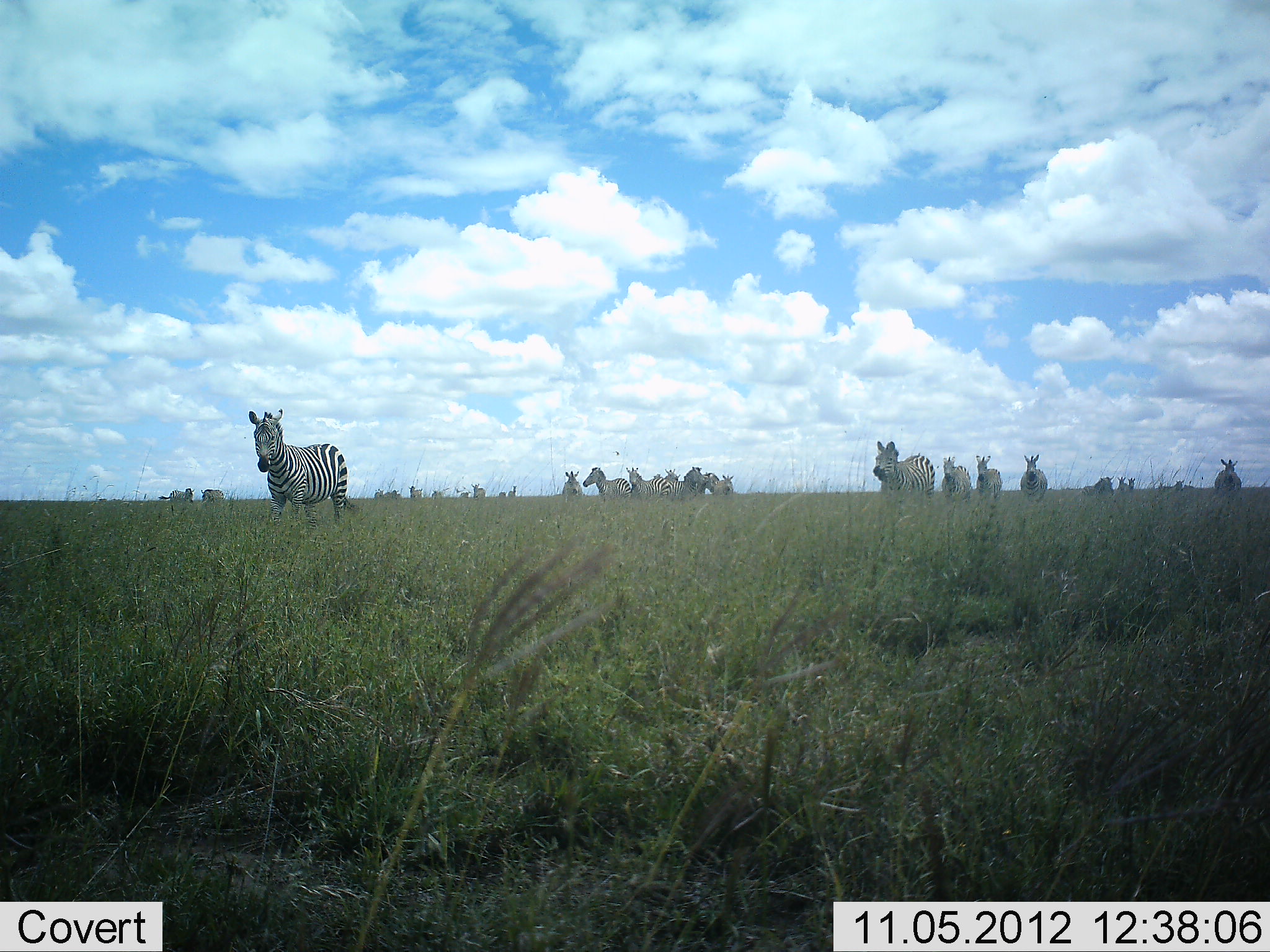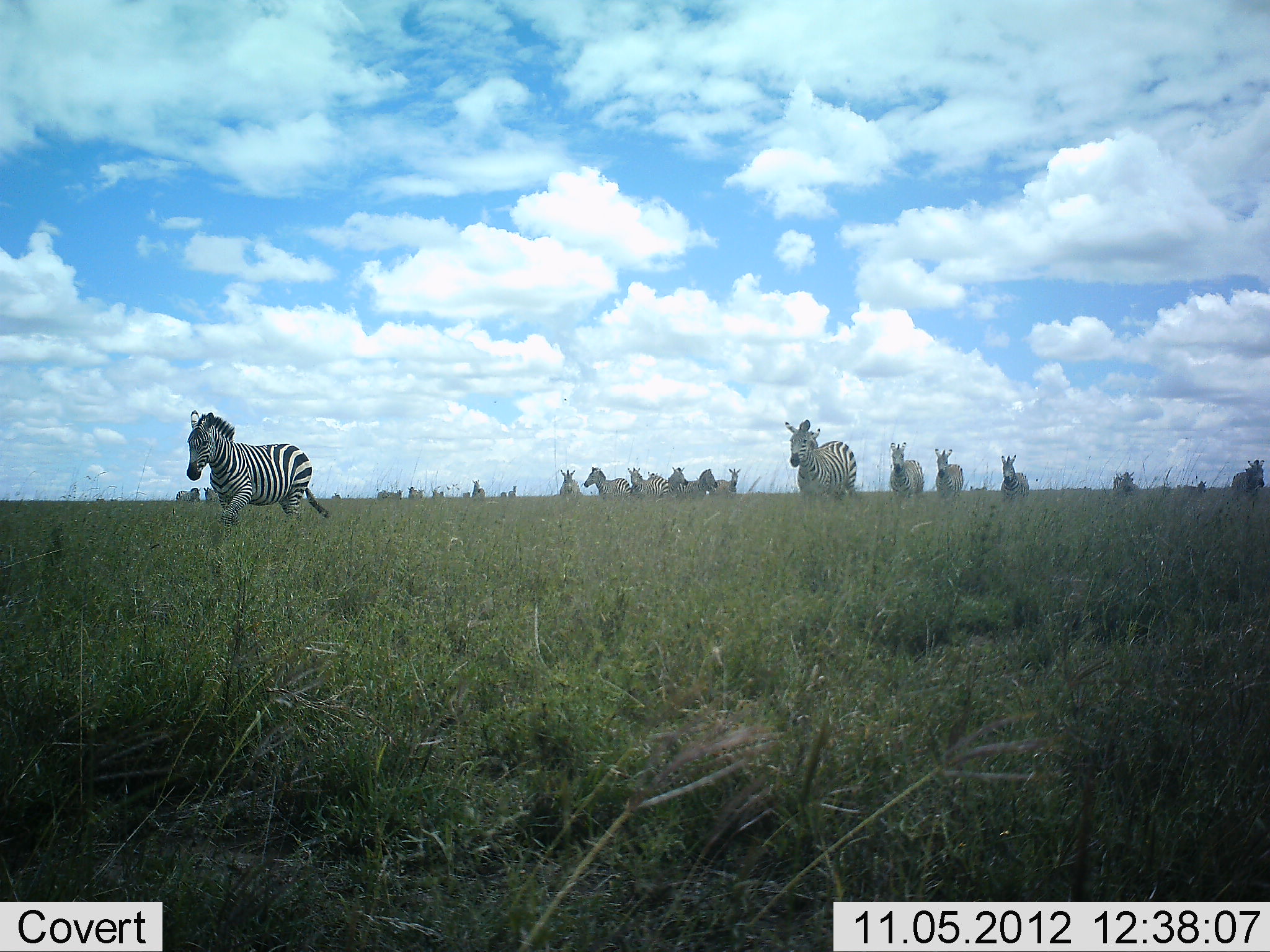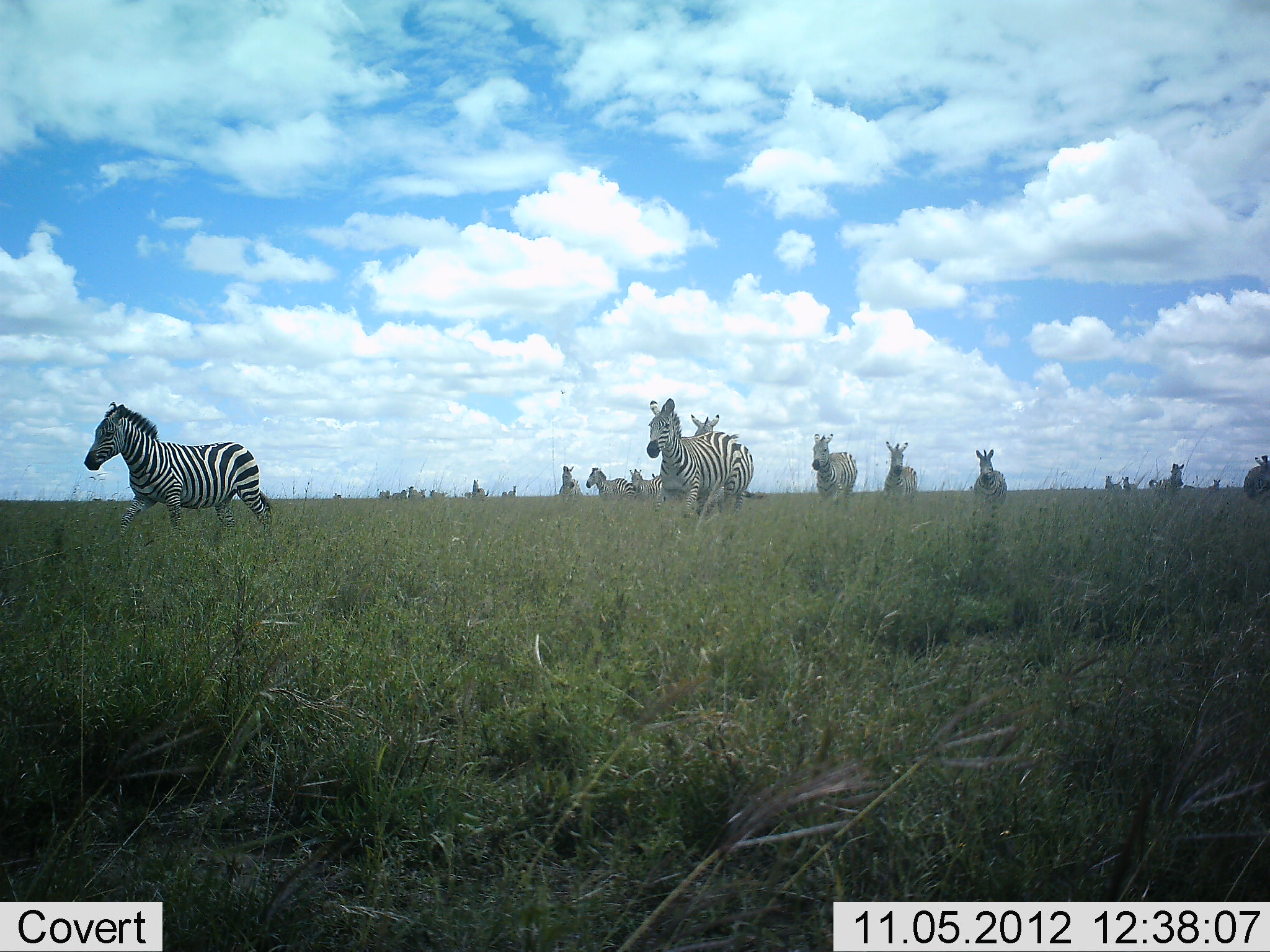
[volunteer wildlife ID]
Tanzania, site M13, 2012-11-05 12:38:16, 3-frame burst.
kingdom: Animalia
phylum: Chordata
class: Mammalia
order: Perissodactyla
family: Equidae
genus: Equus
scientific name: Equus quagga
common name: plains zebra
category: zebra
Zebra (plains zebra) (Equus quagga), count 11-50. Behavior (volunteer vote fractions): standing 20%, resting 0%, moving 100%, interacting 10%. Young present (vote fraction): 0%. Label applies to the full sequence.